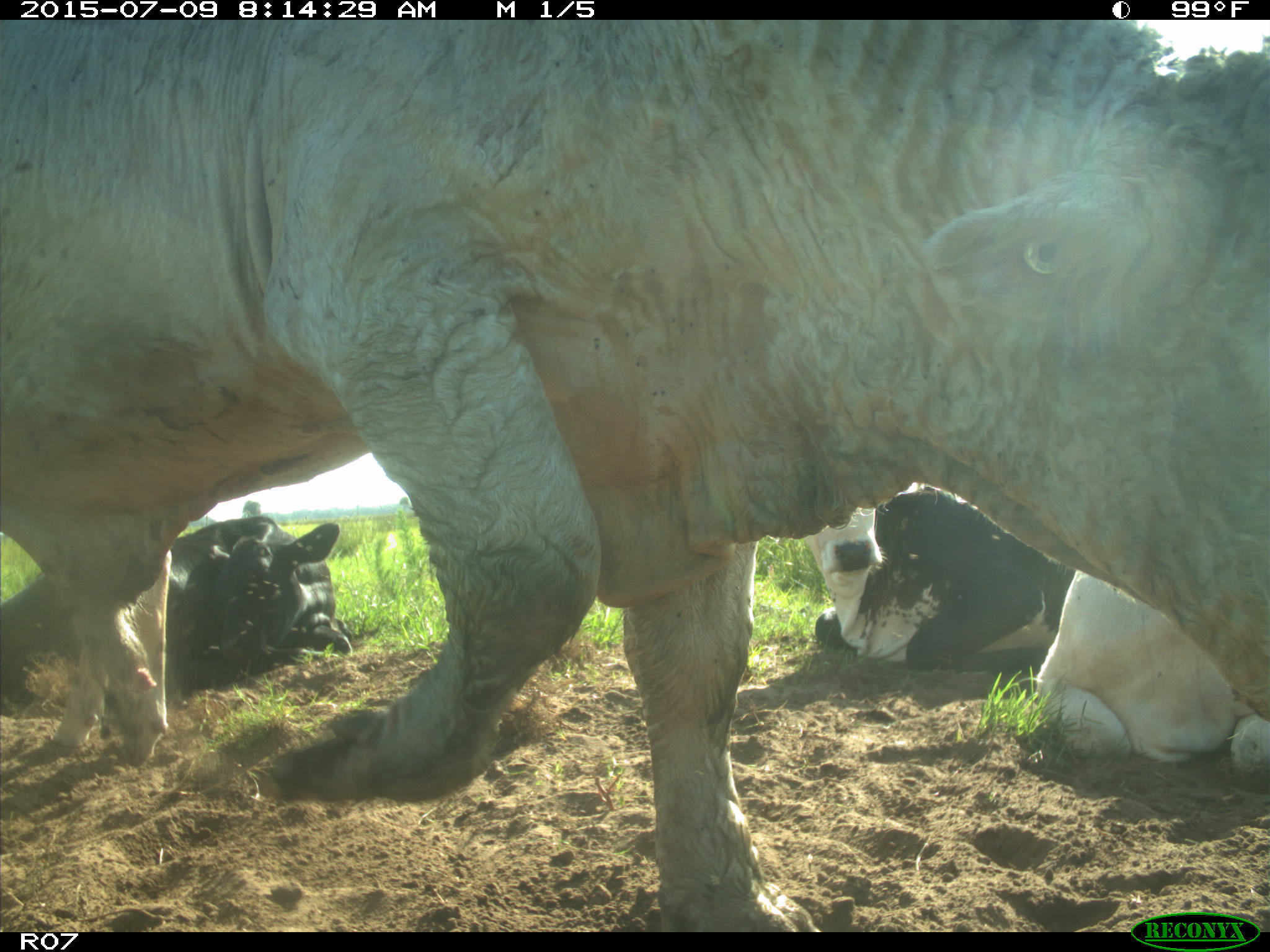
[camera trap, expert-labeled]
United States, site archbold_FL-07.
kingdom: Animalia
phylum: Chordata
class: Mammalia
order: Artiodactyla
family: Bovidae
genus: Bos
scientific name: Bos taurus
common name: domestic cow